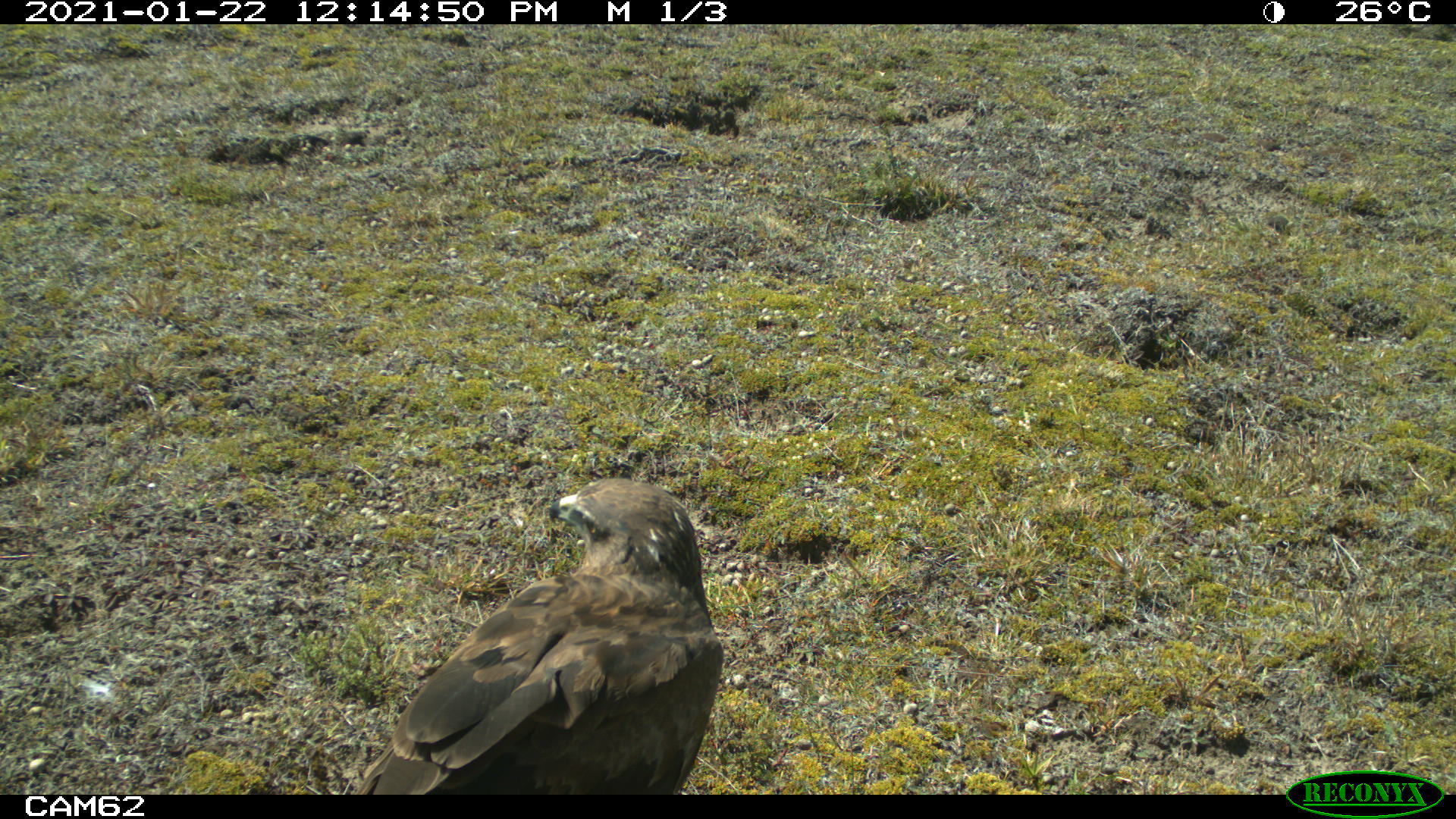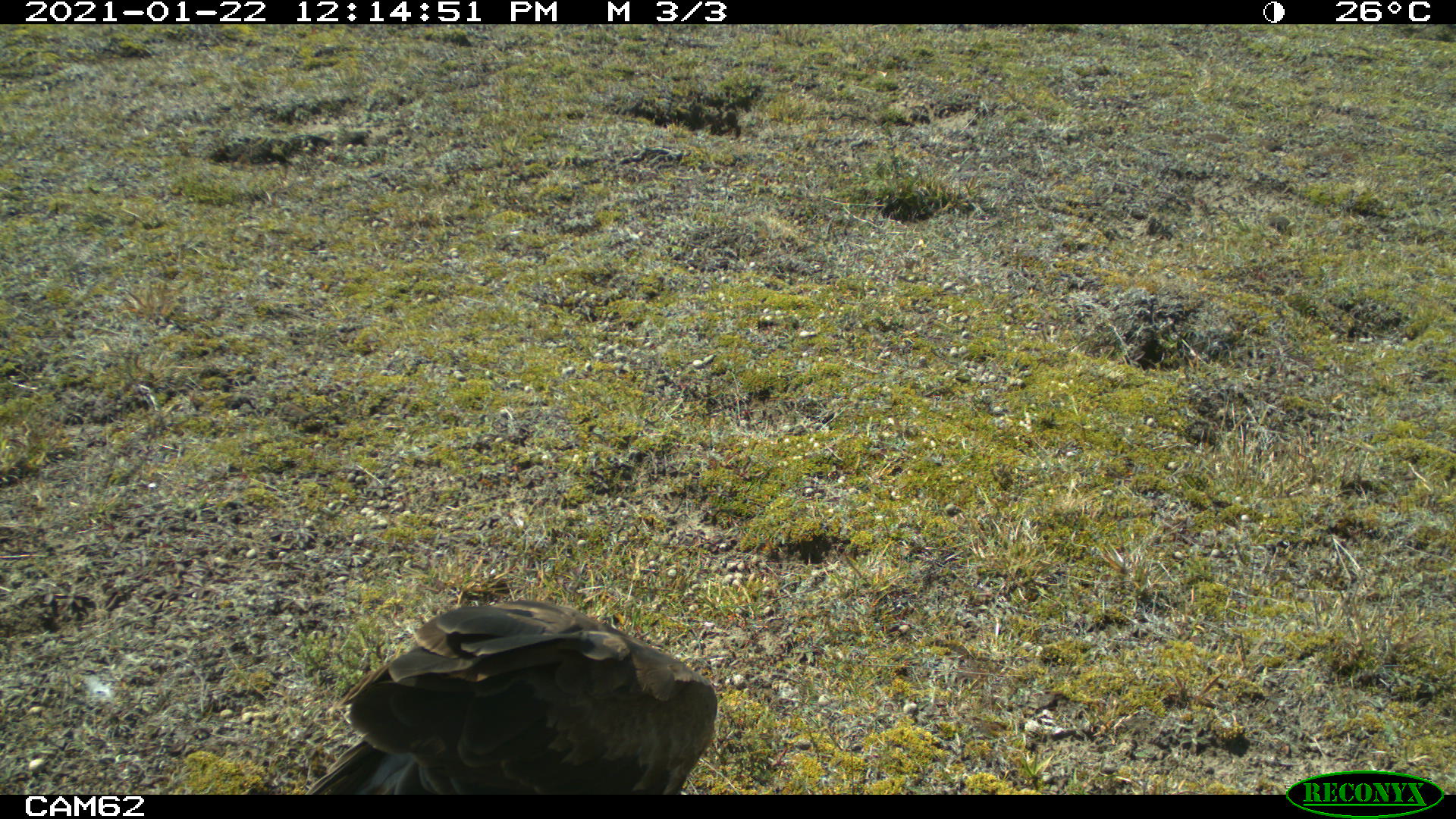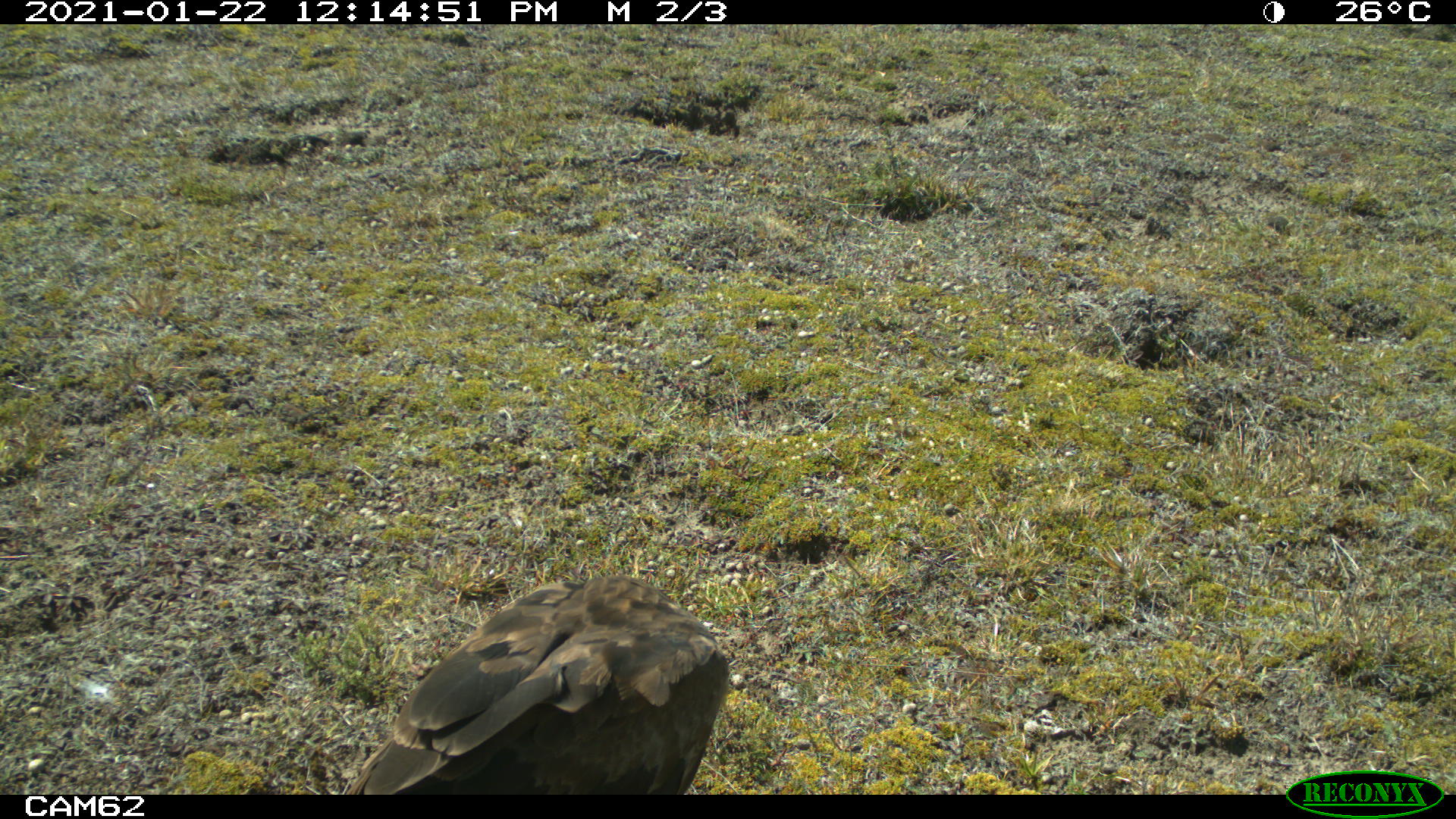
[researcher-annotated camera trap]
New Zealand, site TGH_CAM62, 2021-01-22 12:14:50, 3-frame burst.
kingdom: Animalia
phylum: Chordata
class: Aves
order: Accipitriformes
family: Accipitridae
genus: Circus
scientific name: Circus approximans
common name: swamp harrier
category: harrier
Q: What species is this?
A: Harrier (swamp harrier) (Circus approximans).